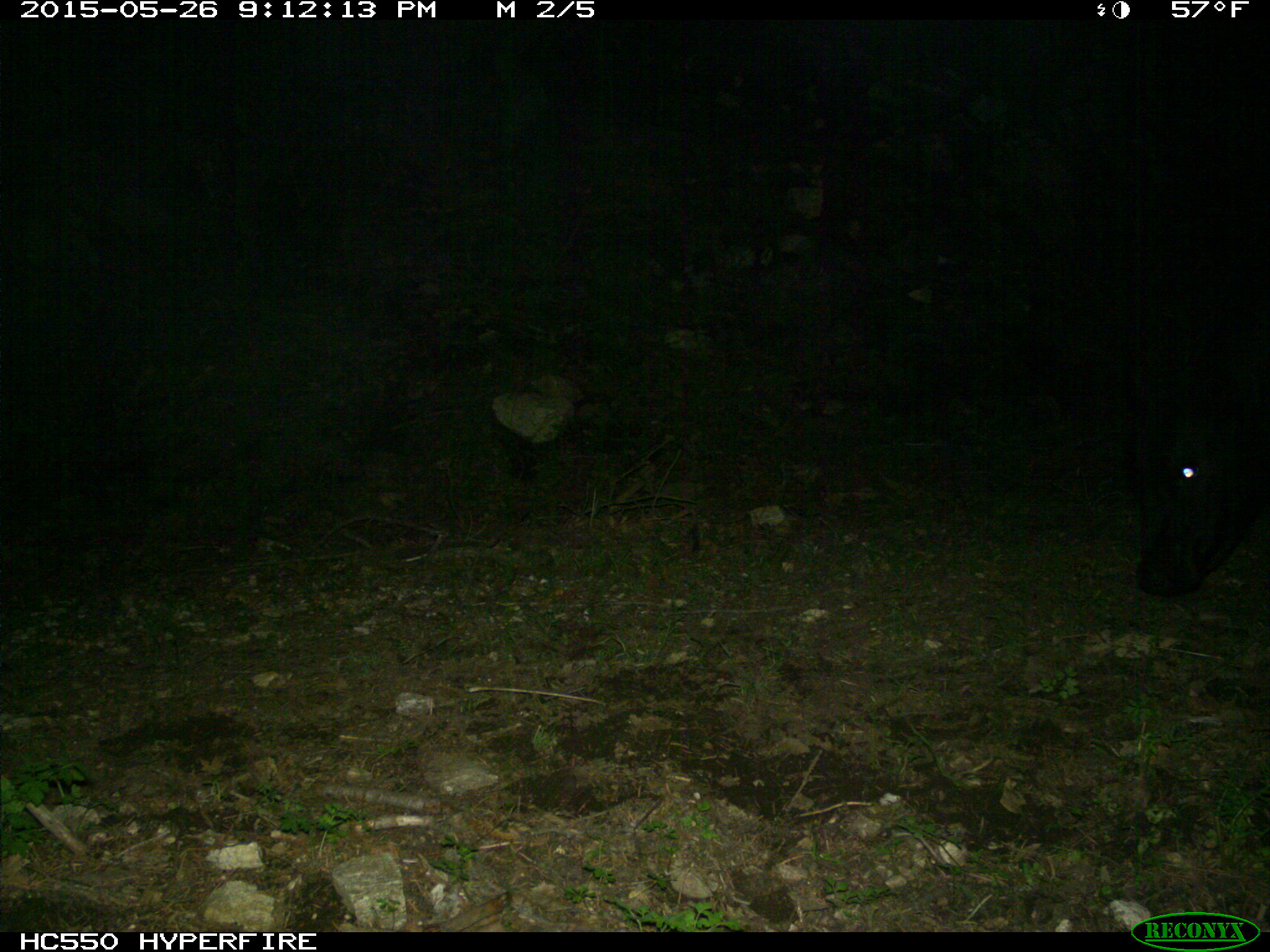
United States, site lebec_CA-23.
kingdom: Animalia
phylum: Chordata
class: Mammalia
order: Artiodactyla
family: Bovidae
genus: Bos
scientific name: Bos taurus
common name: domestic cow